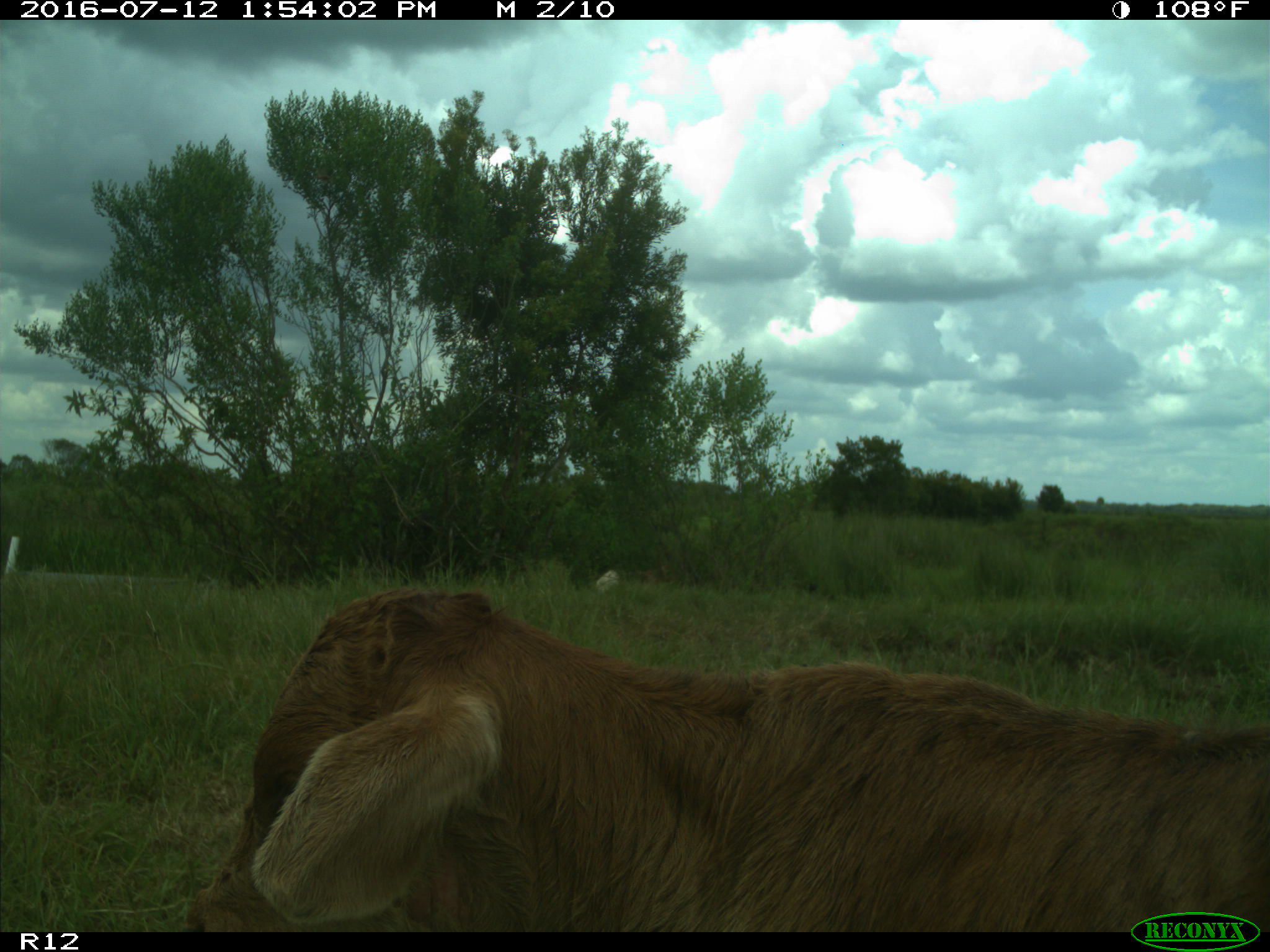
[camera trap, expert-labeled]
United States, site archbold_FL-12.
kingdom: Animalia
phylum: Chordata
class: Mammalia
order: Artiodactyla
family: Bovidae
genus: Bos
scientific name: Bos taurus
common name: domestic cow